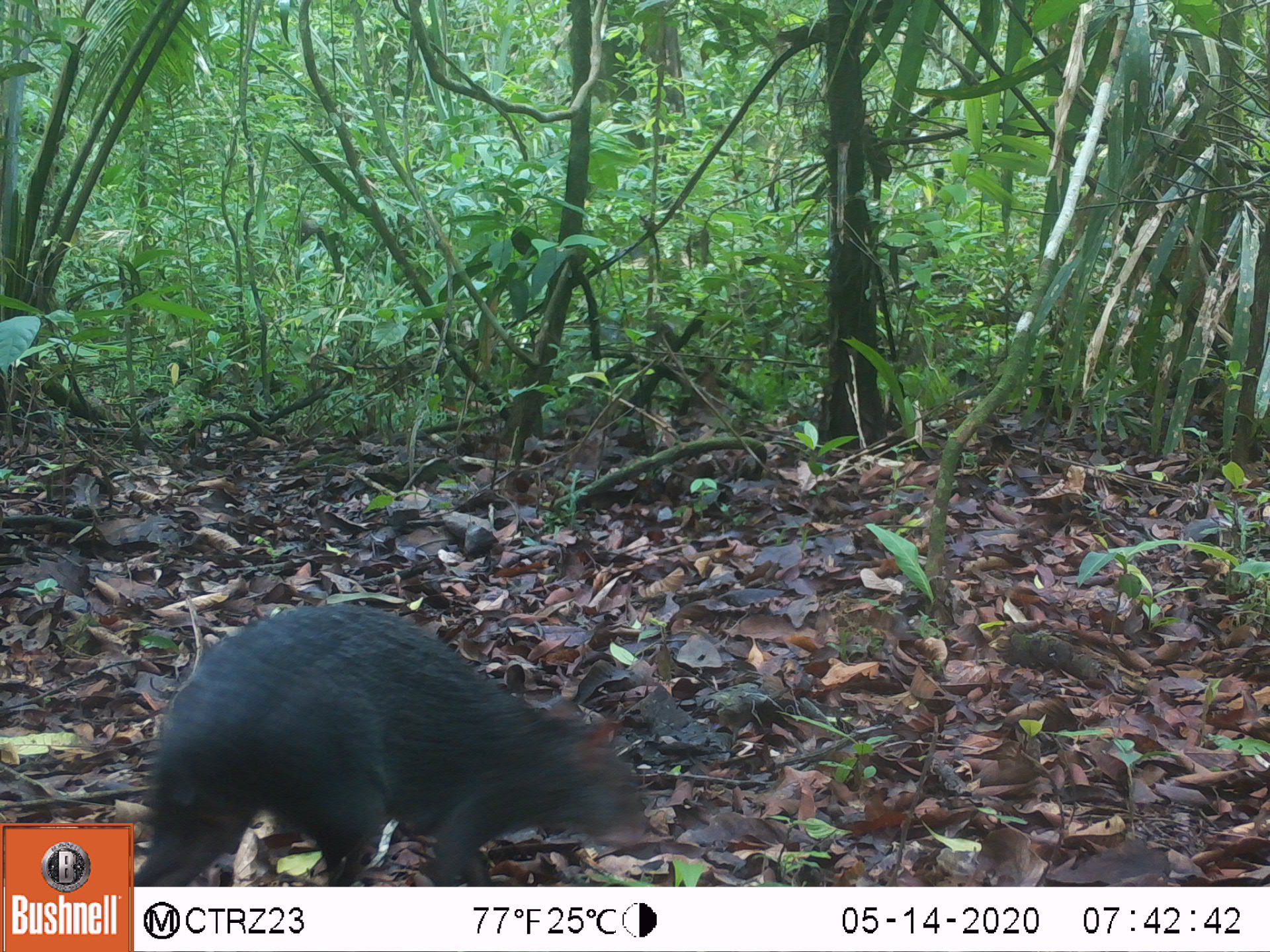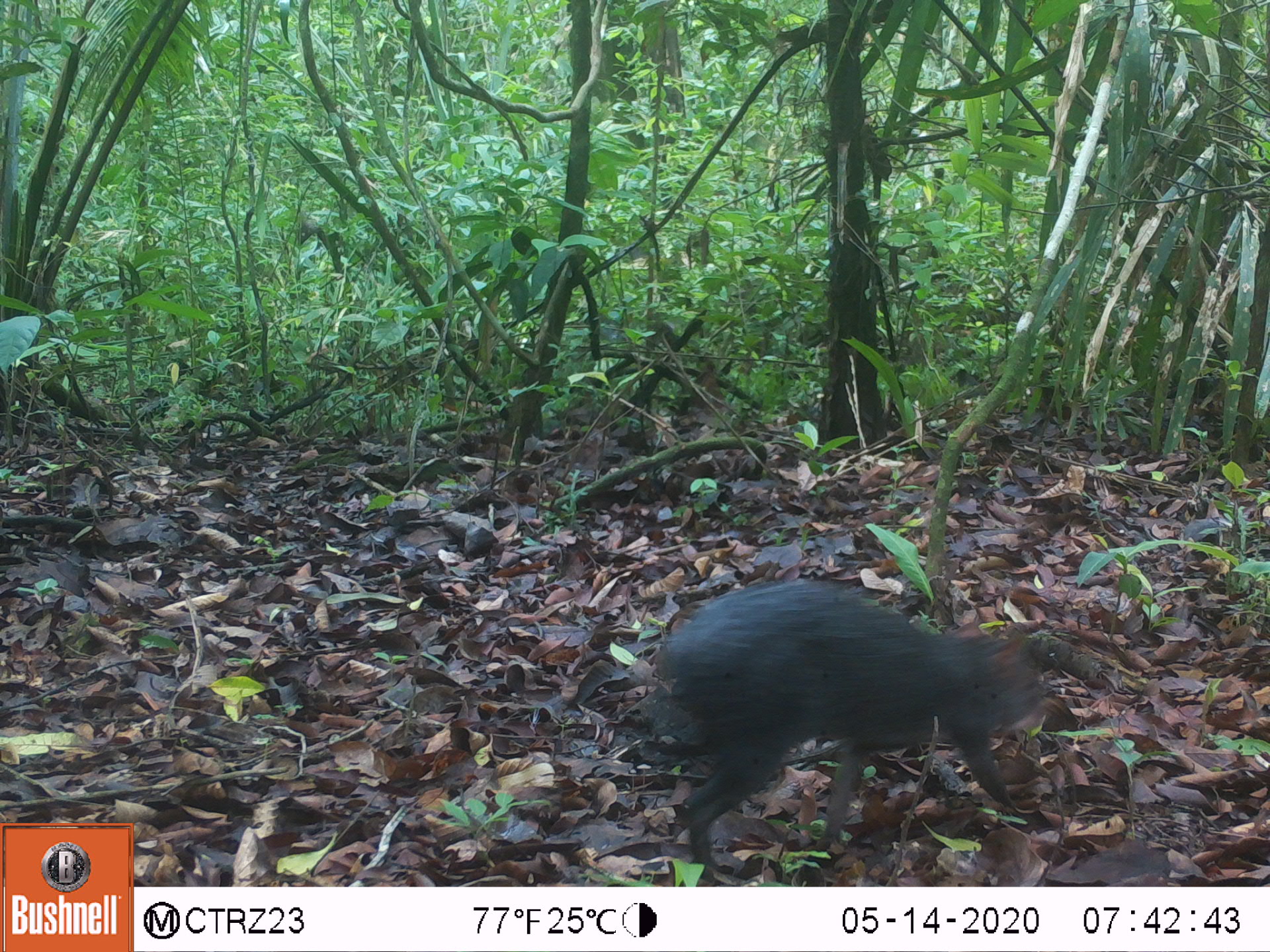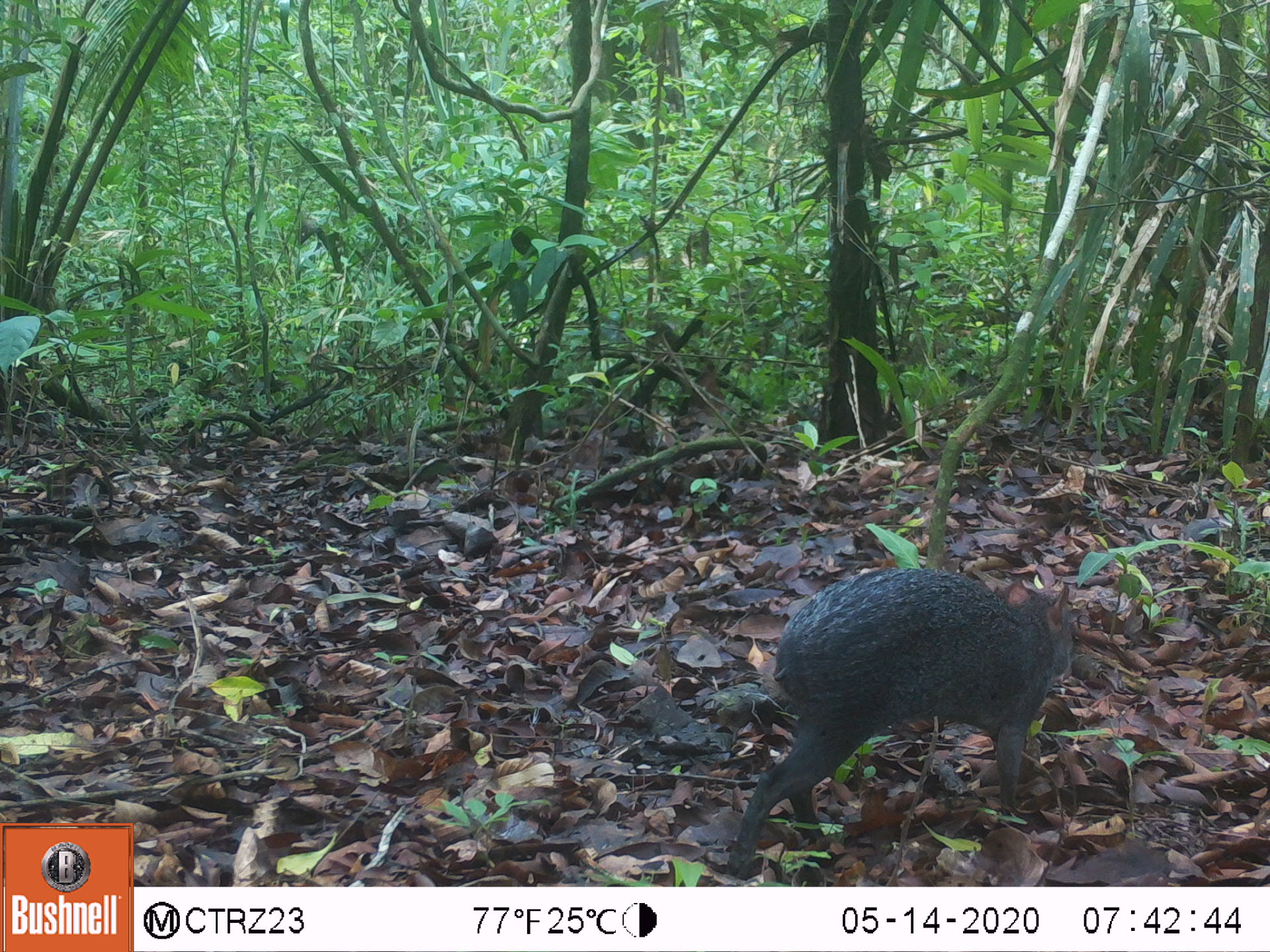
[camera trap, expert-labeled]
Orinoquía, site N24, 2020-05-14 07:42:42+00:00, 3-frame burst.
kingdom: Animalia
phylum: Chordata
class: Mammalia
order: Rodentia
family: Dasyproctidae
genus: Dasyprocta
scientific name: Dasyprocta fuliginosa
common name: black agouti